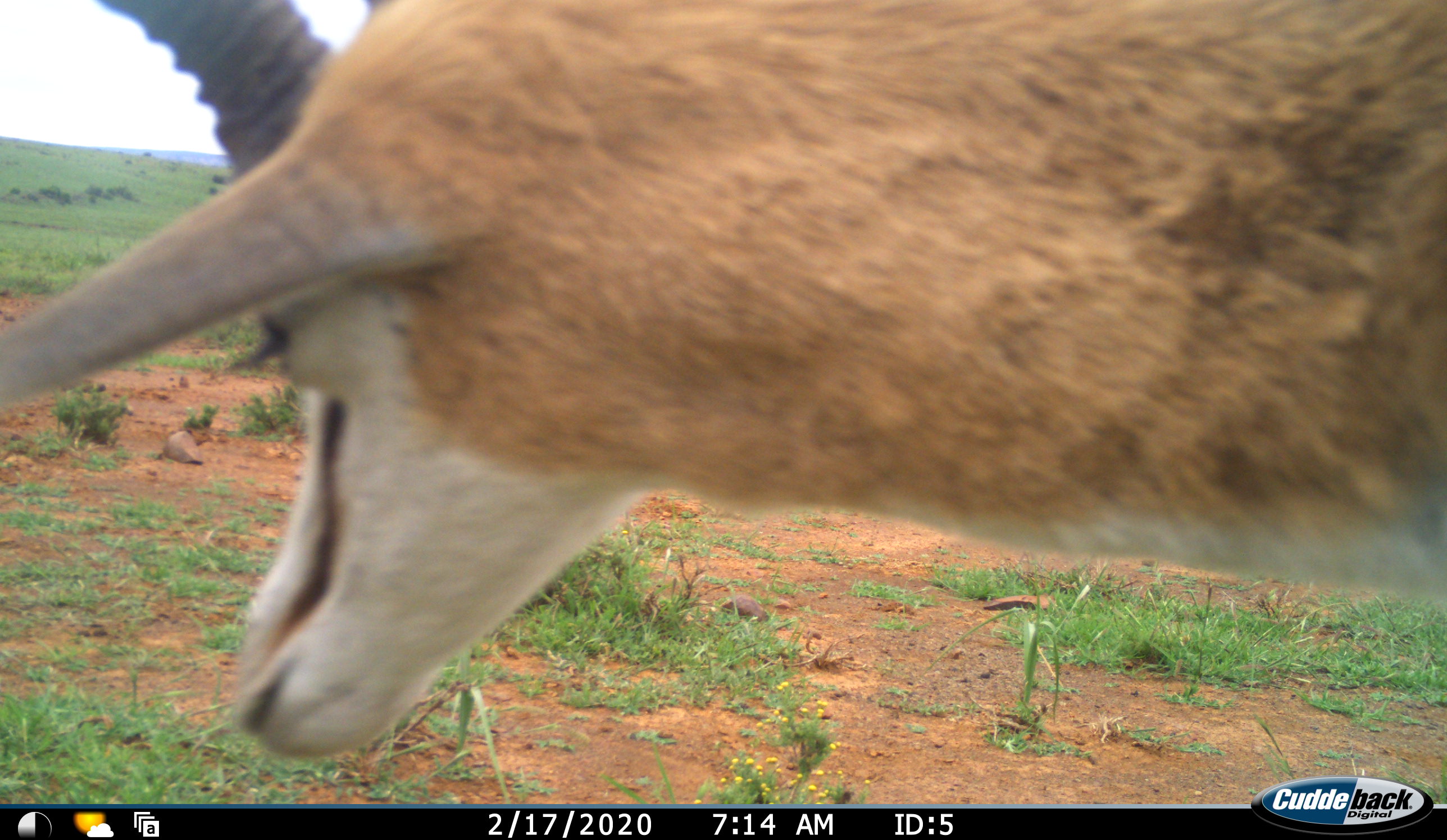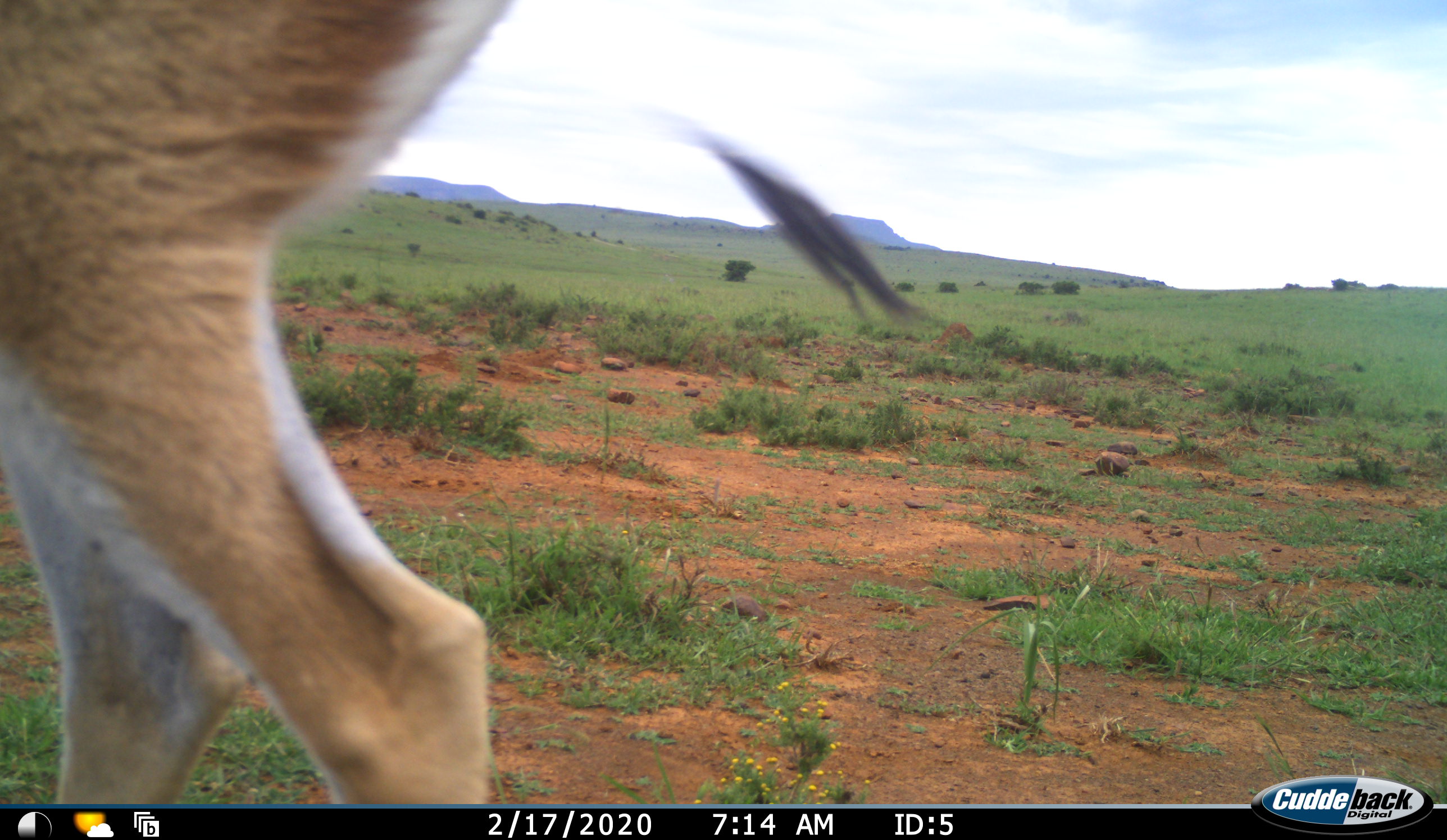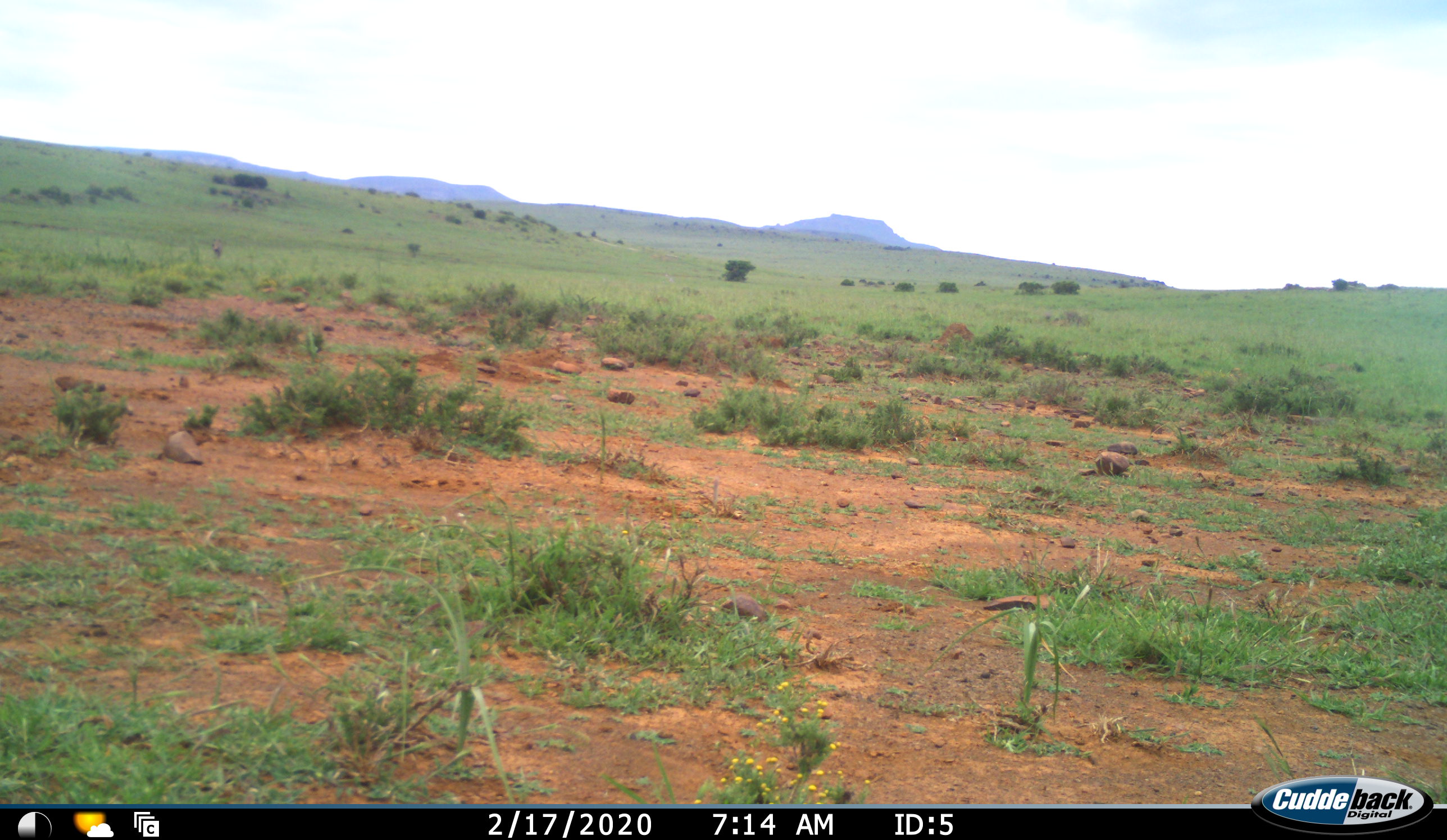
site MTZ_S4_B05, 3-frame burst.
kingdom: Animalia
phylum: Chordata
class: Mammalia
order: Artiodactyla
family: Bovidae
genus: Antidorcas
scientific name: Antidorcas marsupialis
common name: springbok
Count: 1.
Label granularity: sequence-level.